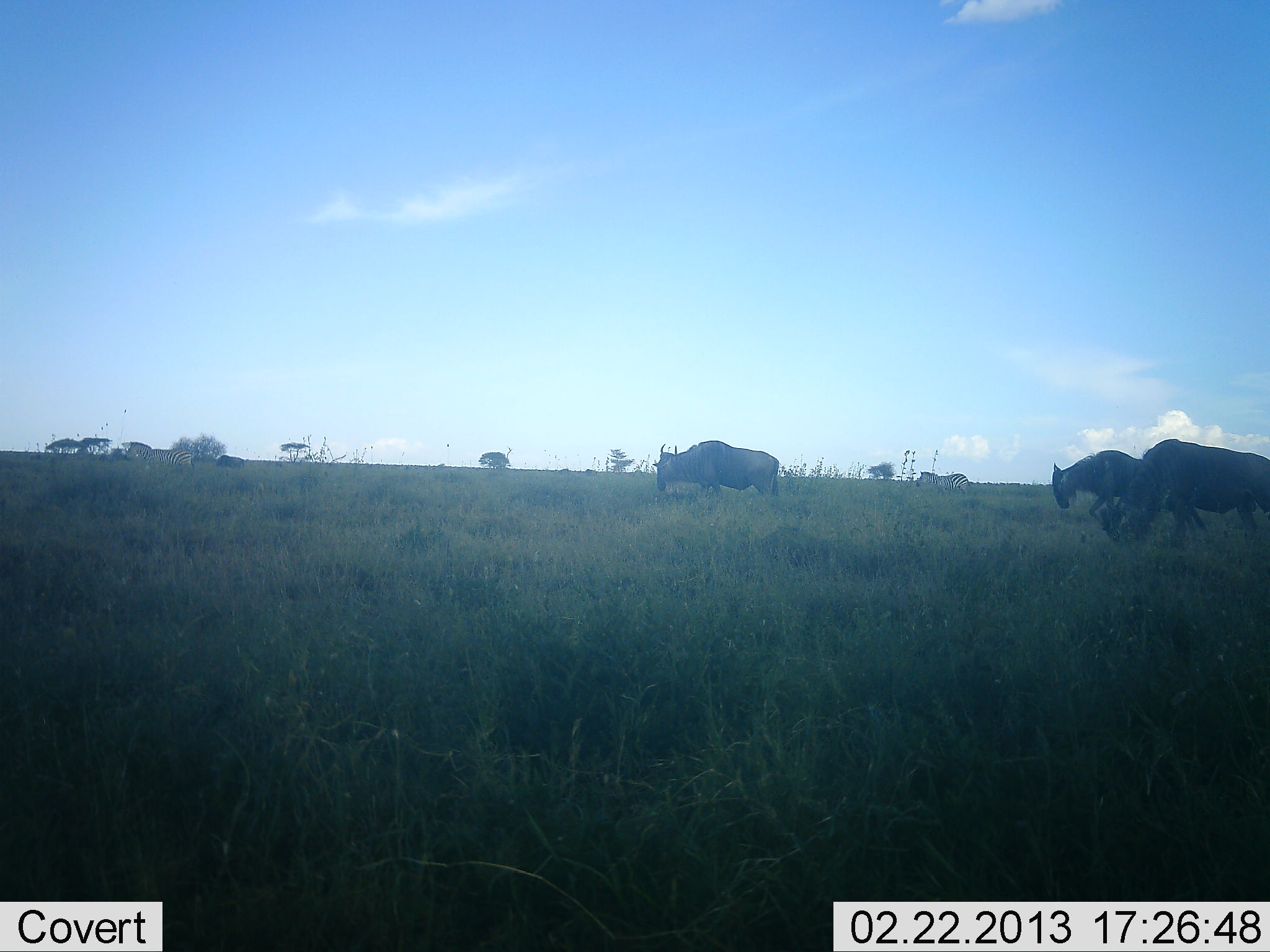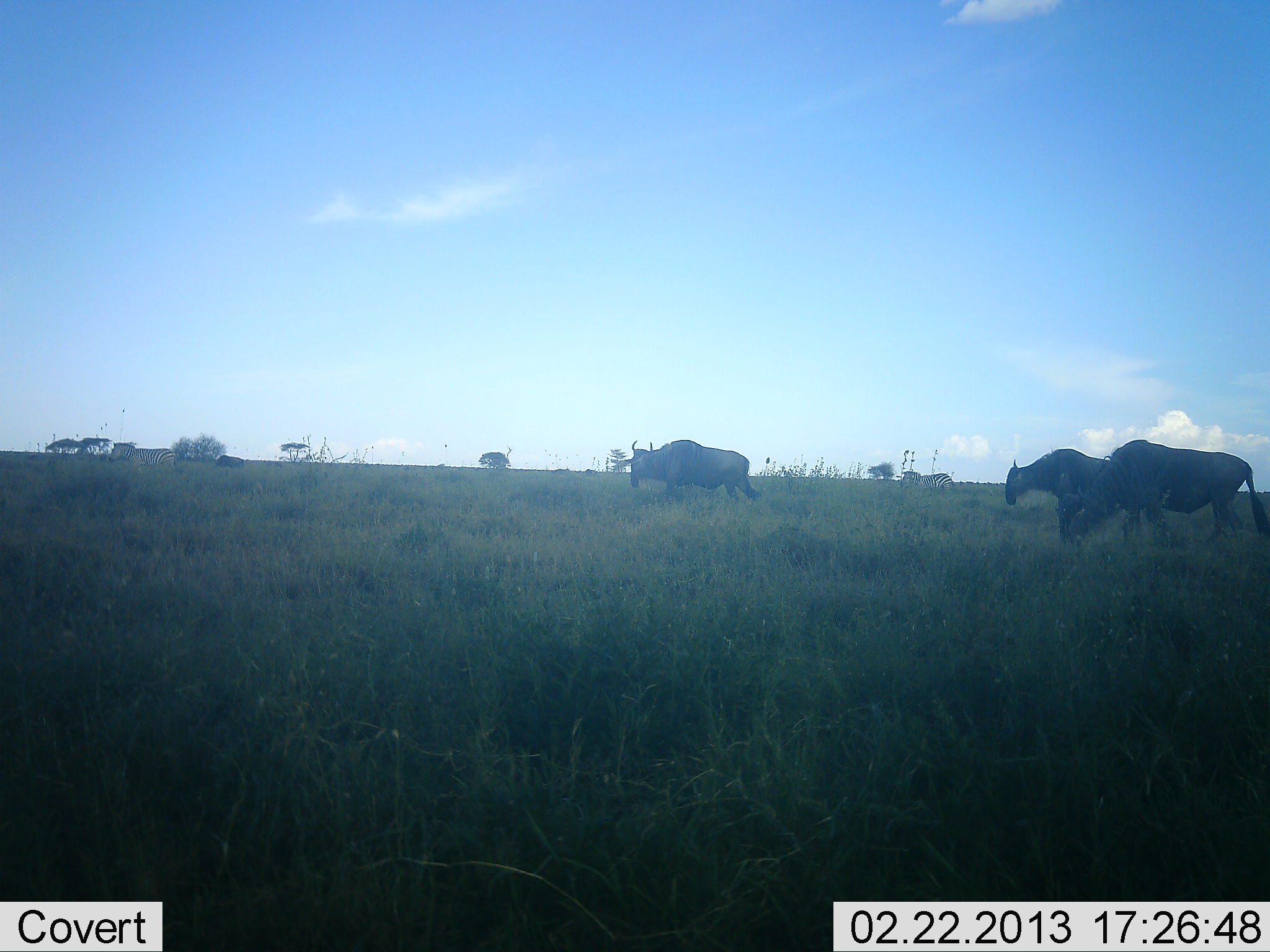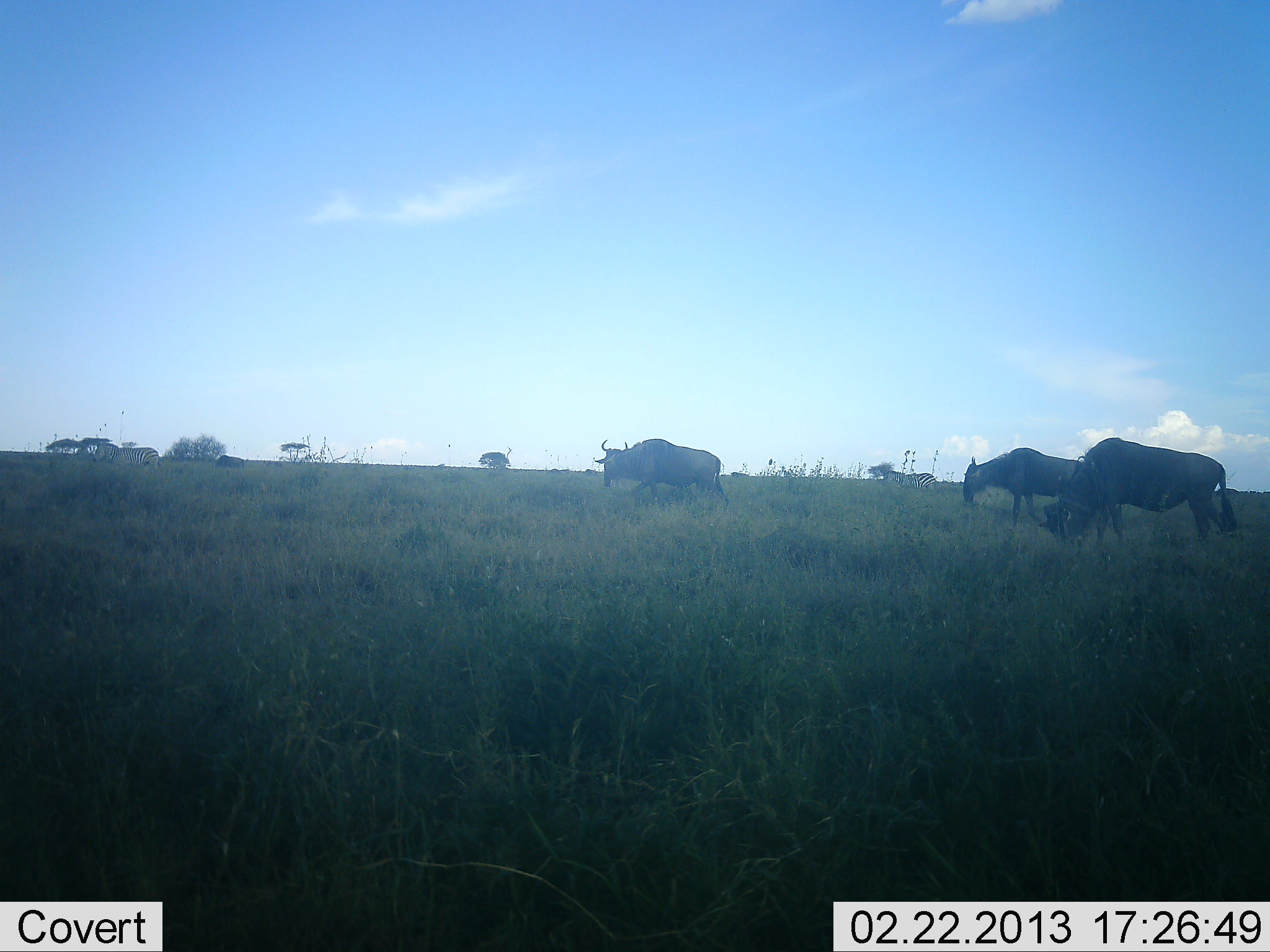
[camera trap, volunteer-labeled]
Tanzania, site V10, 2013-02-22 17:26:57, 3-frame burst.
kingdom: Animalia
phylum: Chordata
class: Mammalia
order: Artiodactyla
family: Bovidae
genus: Connochaetes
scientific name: Connochaetes taurinus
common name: blue wildebeest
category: wildebeest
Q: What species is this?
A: Wildebeest (blue wildebeest) (Connochaetes taurinus).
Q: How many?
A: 3.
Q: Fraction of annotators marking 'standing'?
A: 5%.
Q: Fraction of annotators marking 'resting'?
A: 3%.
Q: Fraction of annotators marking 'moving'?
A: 89%.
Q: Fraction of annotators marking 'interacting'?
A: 3%.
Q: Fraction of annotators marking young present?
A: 3%.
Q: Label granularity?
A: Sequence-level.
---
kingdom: Animalia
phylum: Chordata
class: Mammalia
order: Perissodactyla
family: Equidae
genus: Equus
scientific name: Equus quagga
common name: plains zebra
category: zebra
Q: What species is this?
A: Zebra (plains zebra) (Equus quagga).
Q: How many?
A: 2.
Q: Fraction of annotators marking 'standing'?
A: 0%.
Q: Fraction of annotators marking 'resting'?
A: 4%.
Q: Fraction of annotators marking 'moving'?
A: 96%.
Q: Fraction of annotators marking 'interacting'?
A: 0%.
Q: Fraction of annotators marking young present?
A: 0%.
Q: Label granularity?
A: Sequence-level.